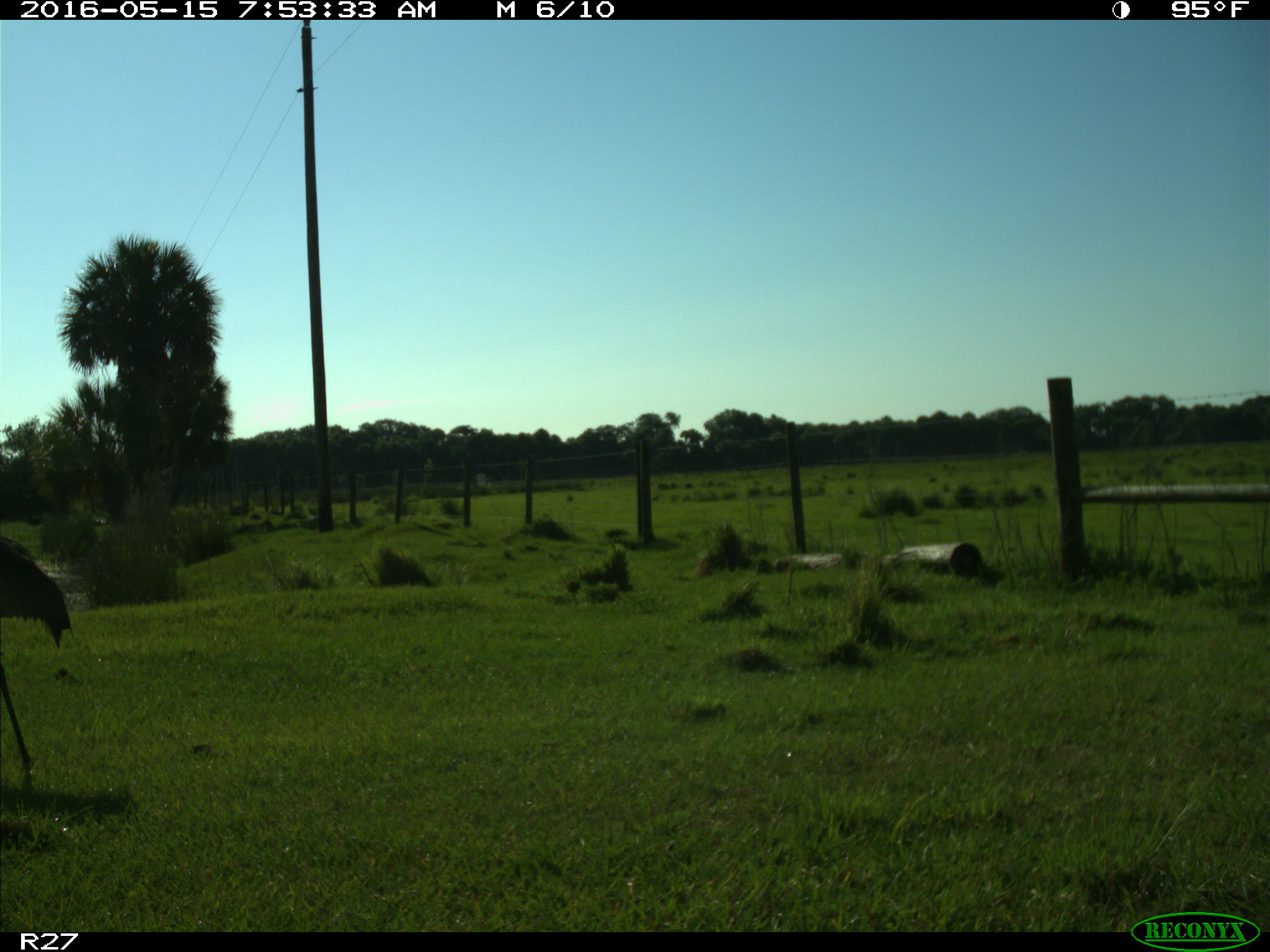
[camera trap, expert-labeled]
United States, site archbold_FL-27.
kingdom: Animalia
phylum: Chordata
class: Aves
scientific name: Aves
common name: birds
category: unidentified bird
Unidentified bird (birds) (Aves).